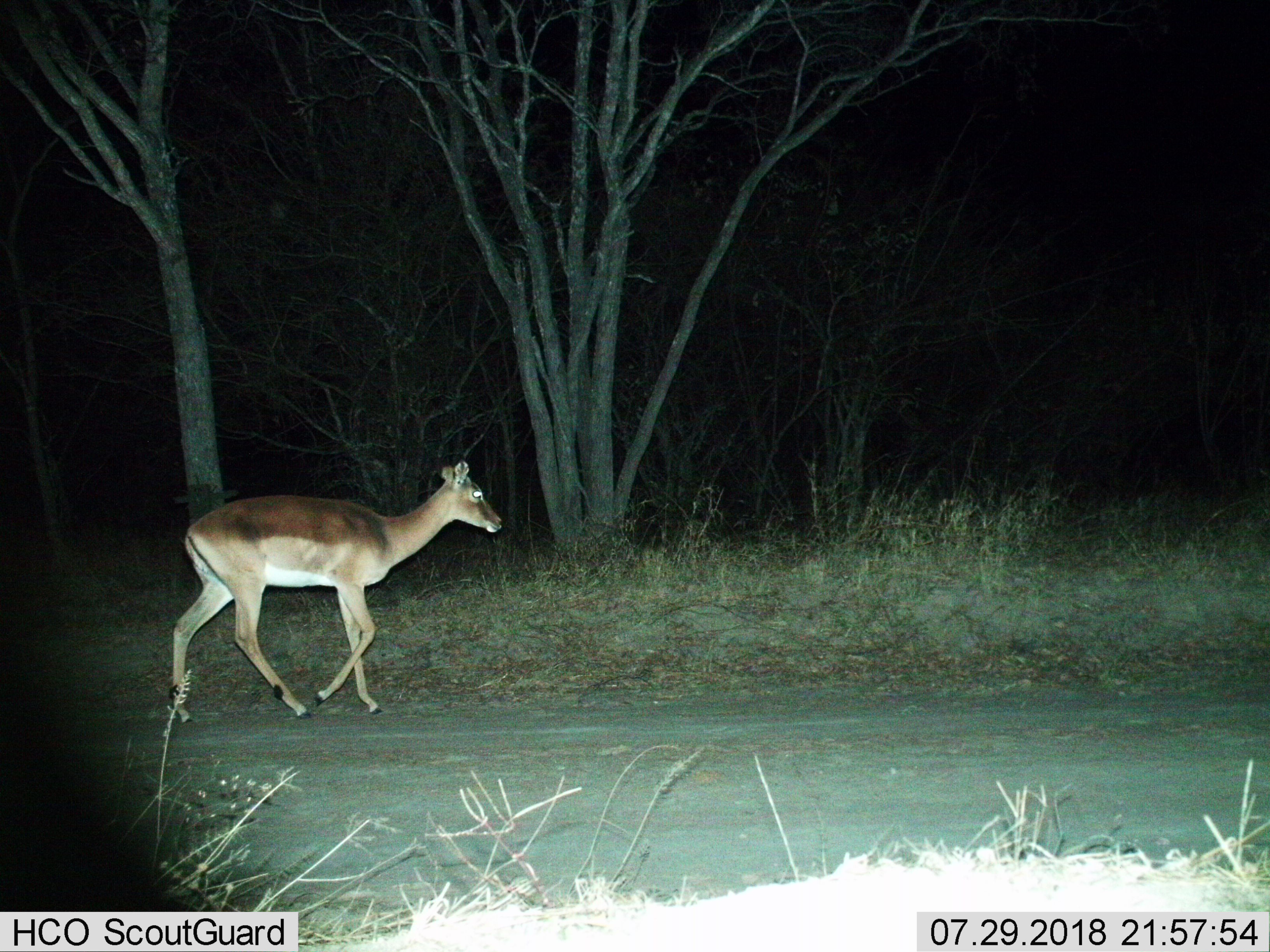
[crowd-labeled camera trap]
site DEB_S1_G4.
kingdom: Animalia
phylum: Chordata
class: Mammalia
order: Artiodactyla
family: Bovidae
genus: Aepyceros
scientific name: Aepyceros melampus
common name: impala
Impala (Aepyceros melampus), count 1. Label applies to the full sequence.